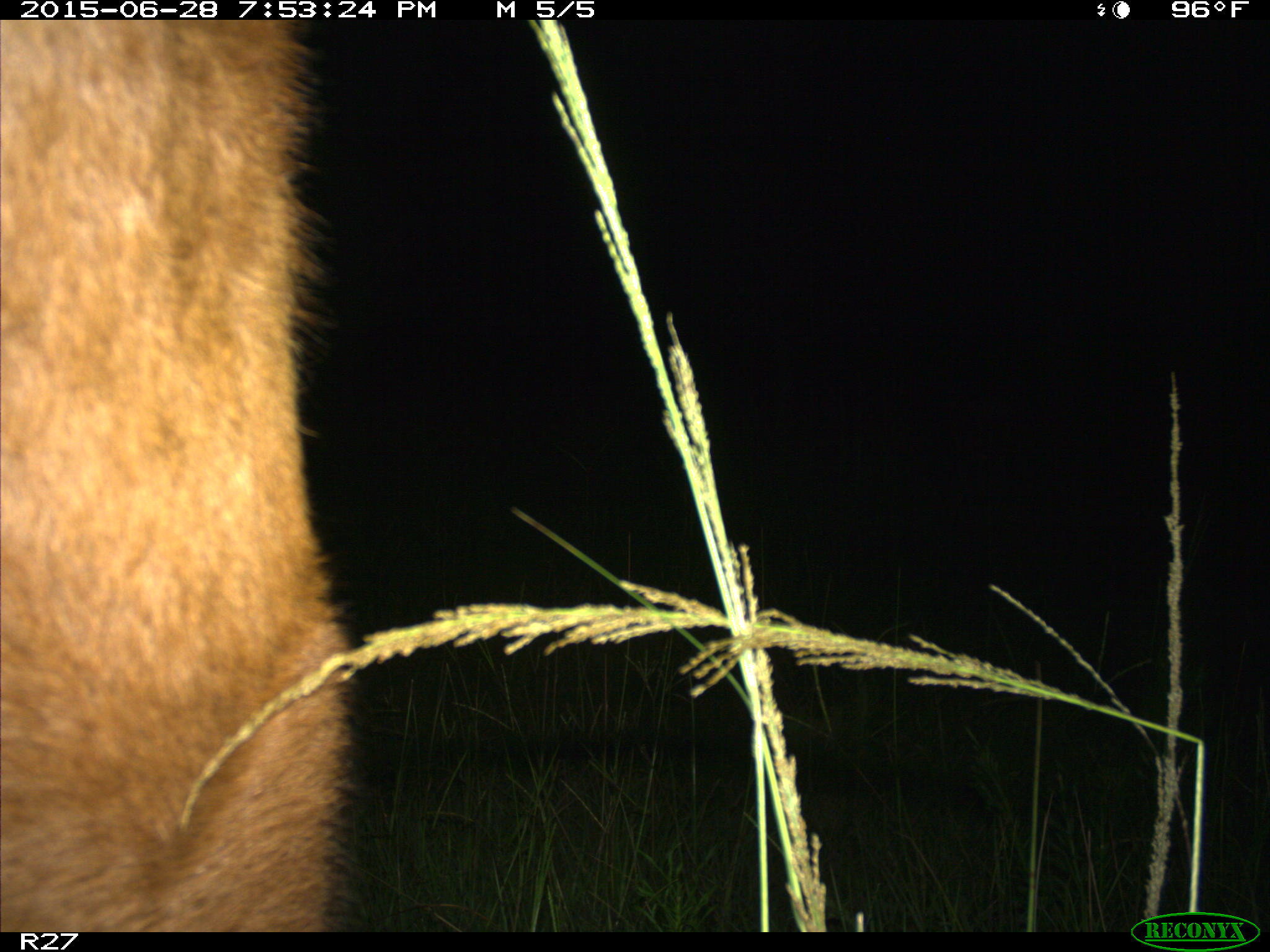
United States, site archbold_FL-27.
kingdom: Animalia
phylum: Chordata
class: Mammalia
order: Artiodactyla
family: Bovidae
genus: Bos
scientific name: Bos taurus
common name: domestic cow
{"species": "Bos taurus (domestic cow)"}